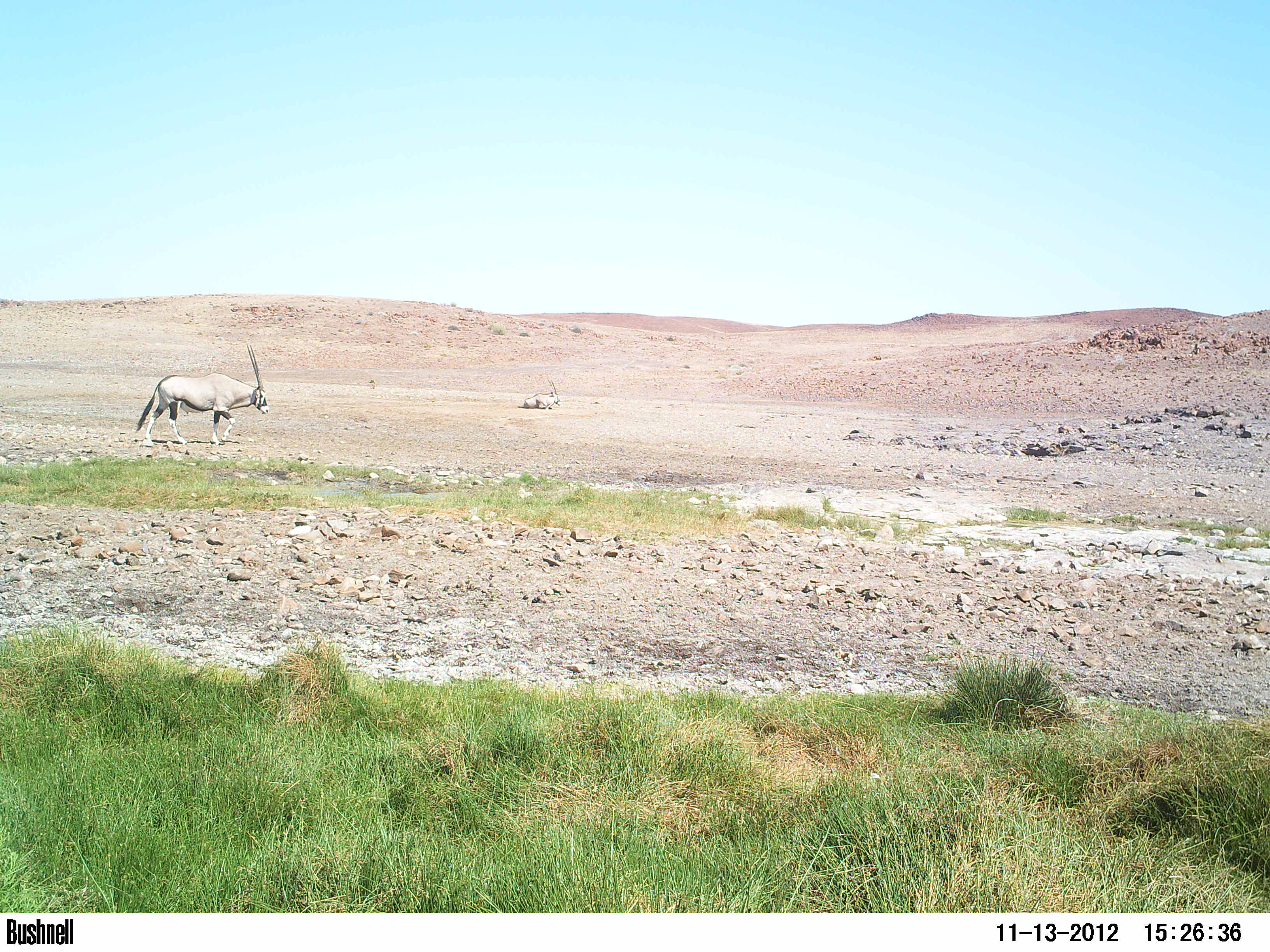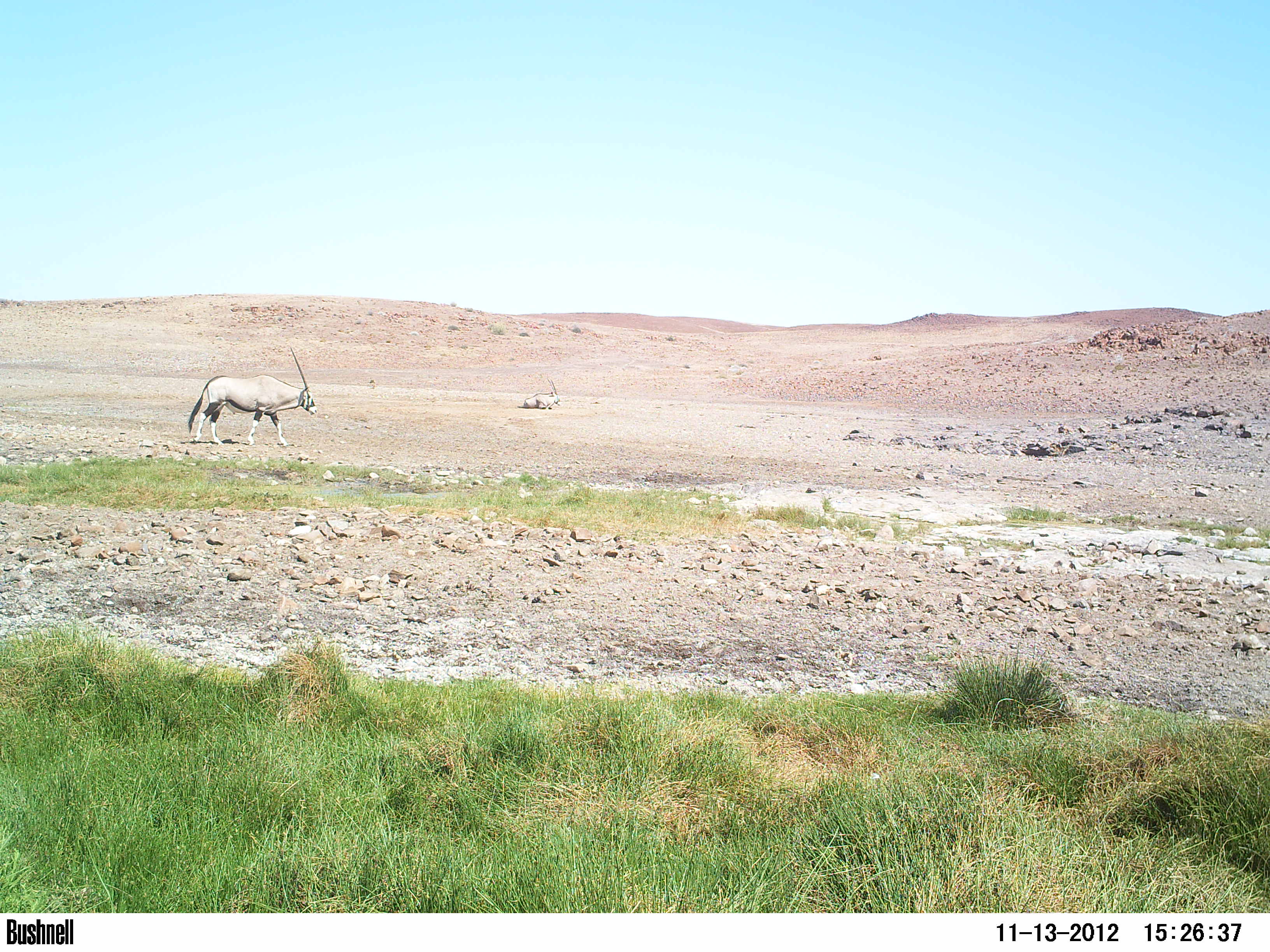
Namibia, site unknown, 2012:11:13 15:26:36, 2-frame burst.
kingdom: Animalia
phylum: Chordata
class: Mammalia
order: Artiodactyla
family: Bovidae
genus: Oryx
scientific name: Oryx gazella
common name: gemsbok